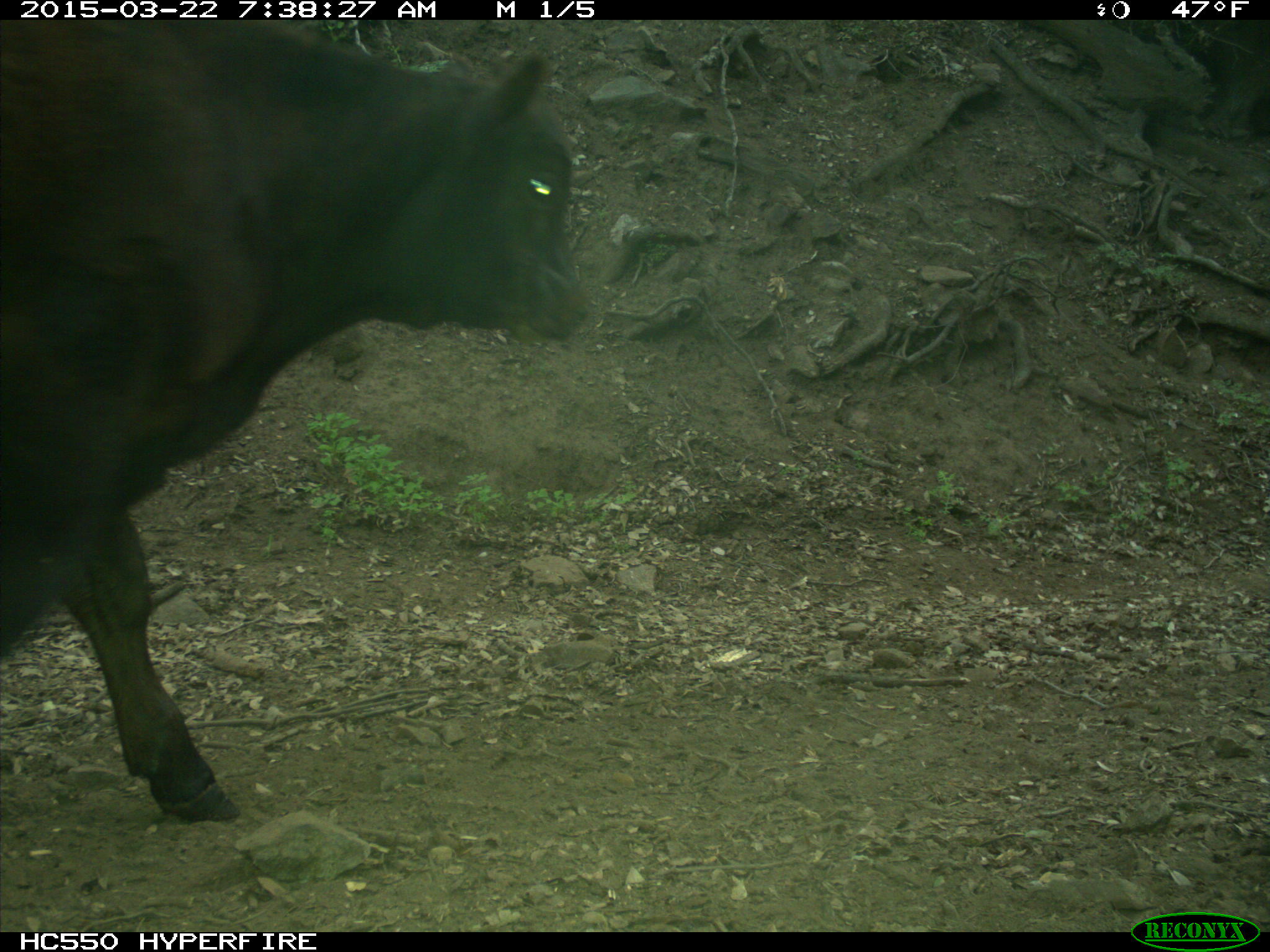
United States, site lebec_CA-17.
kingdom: Animalia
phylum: Chordata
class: Mammalia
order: Artiodactyla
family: Bovidae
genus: Bos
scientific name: Bos taurus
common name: domestic cow